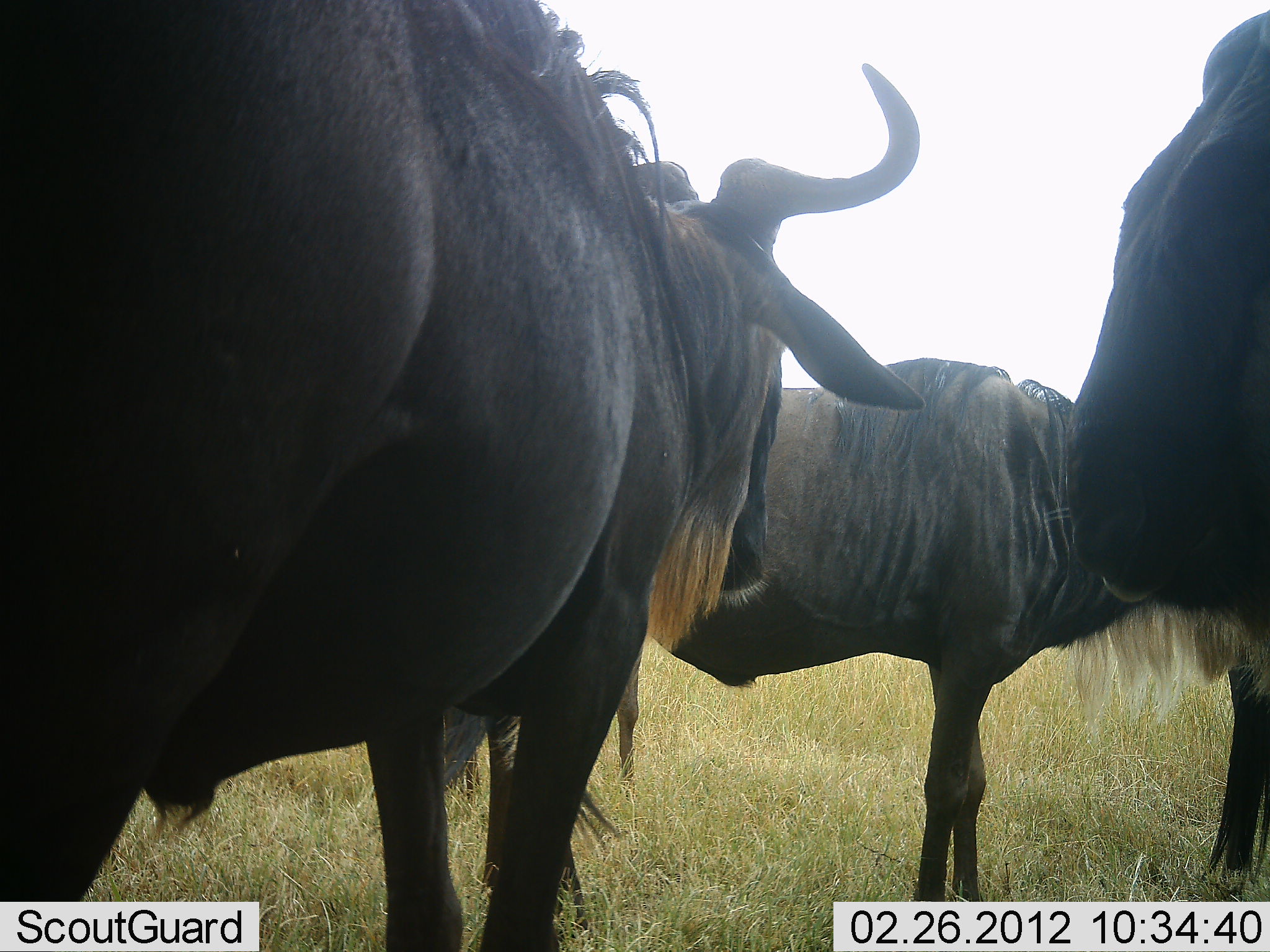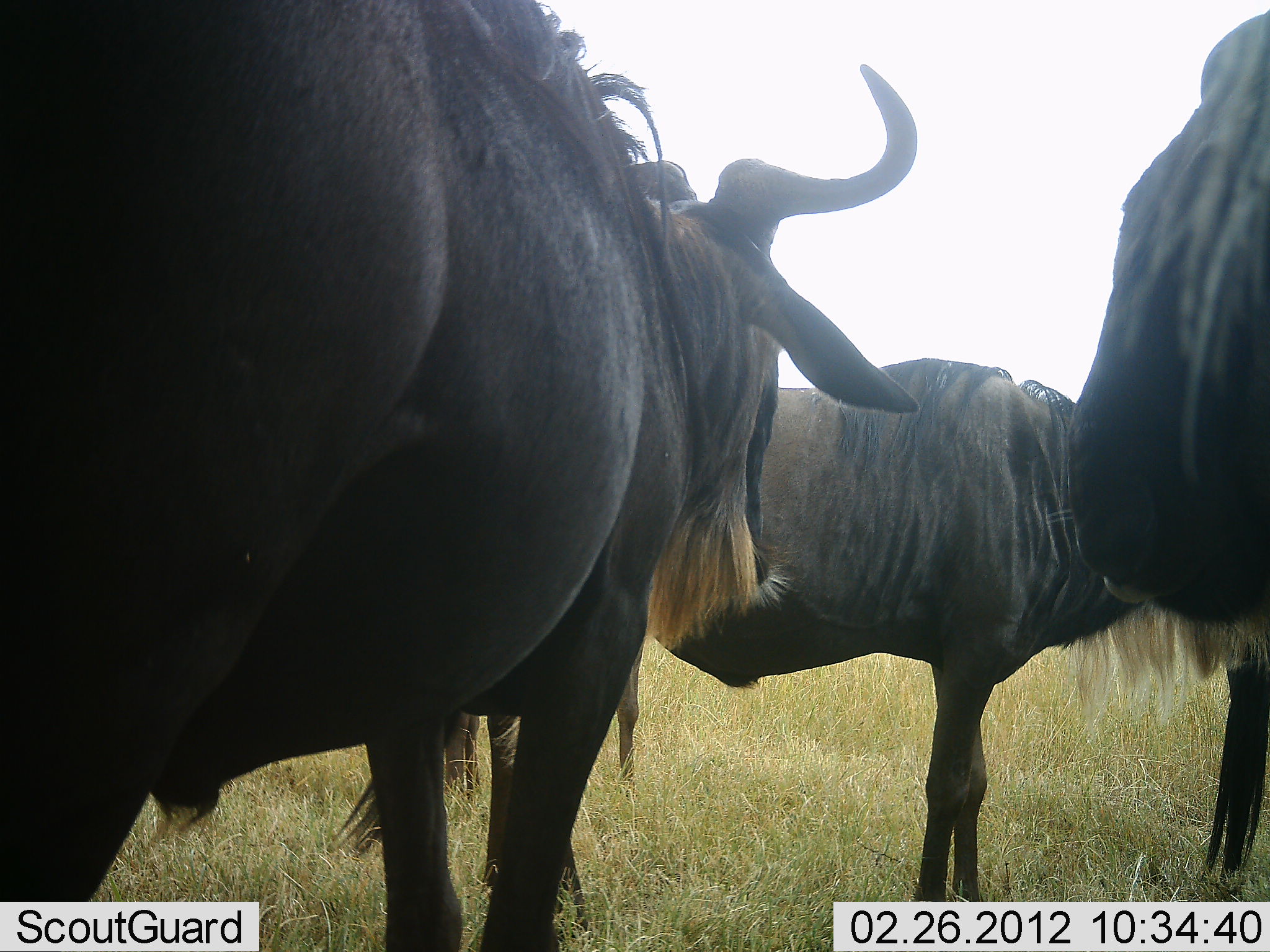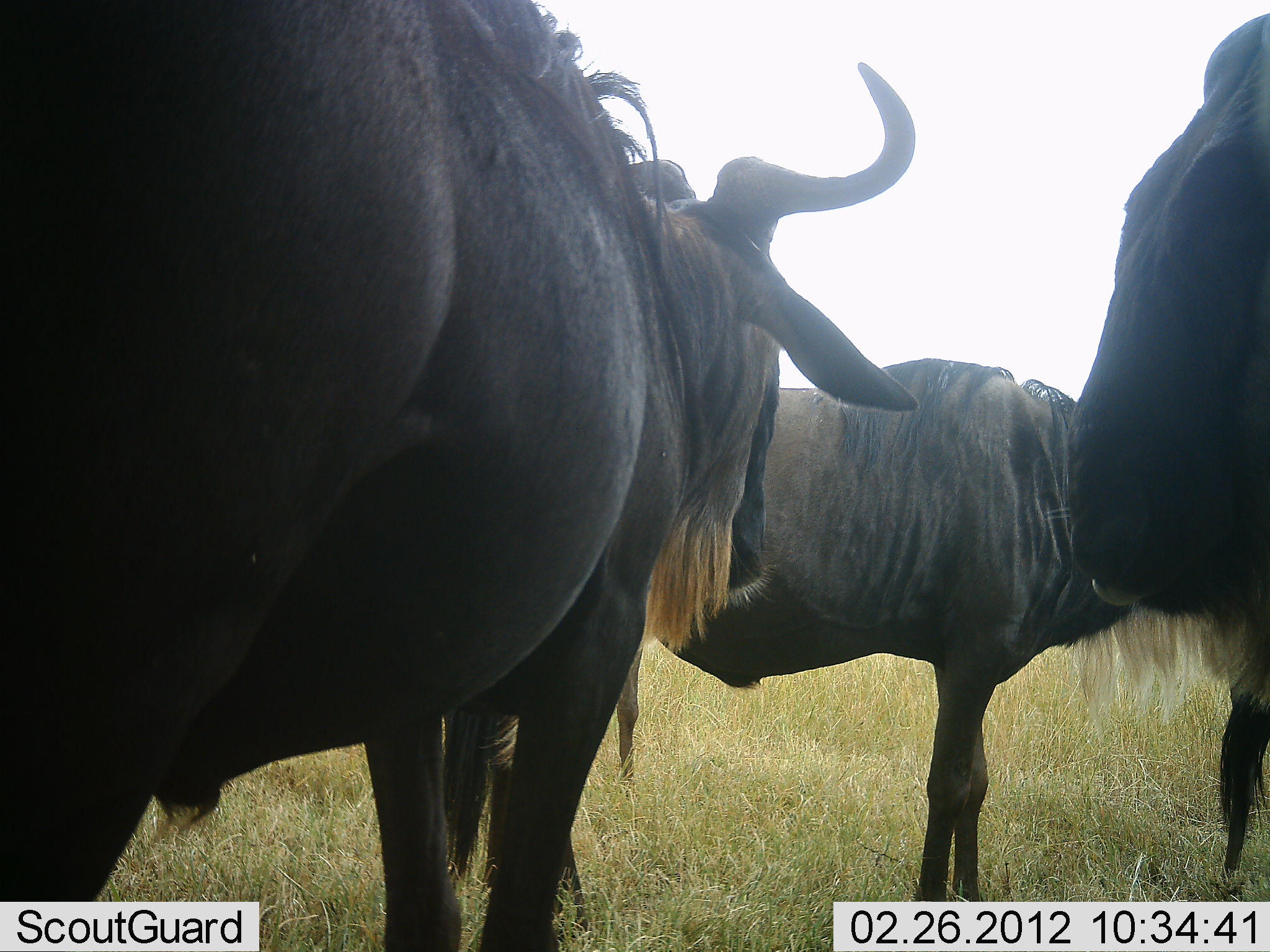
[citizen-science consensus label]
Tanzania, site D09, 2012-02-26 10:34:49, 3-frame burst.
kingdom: Animalia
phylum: Chordata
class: Mammalia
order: Artiodactyla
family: Bovidae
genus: Connochaetes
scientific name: Connochaetes taurinus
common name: blue wildebeest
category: wildebeest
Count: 3.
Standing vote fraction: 94%.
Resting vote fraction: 12%.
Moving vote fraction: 6%.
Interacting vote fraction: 6%.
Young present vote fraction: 0%.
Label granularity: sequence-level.